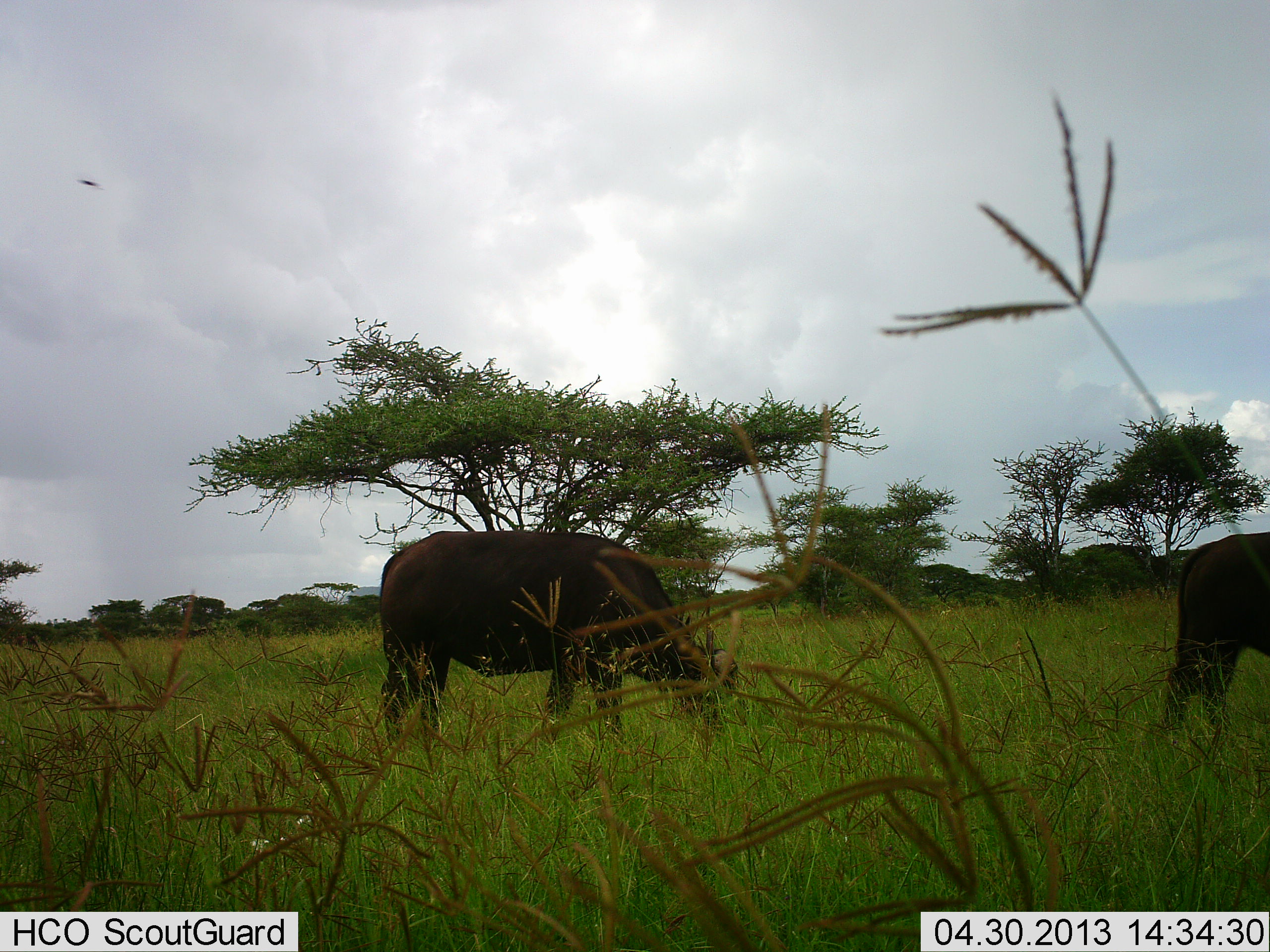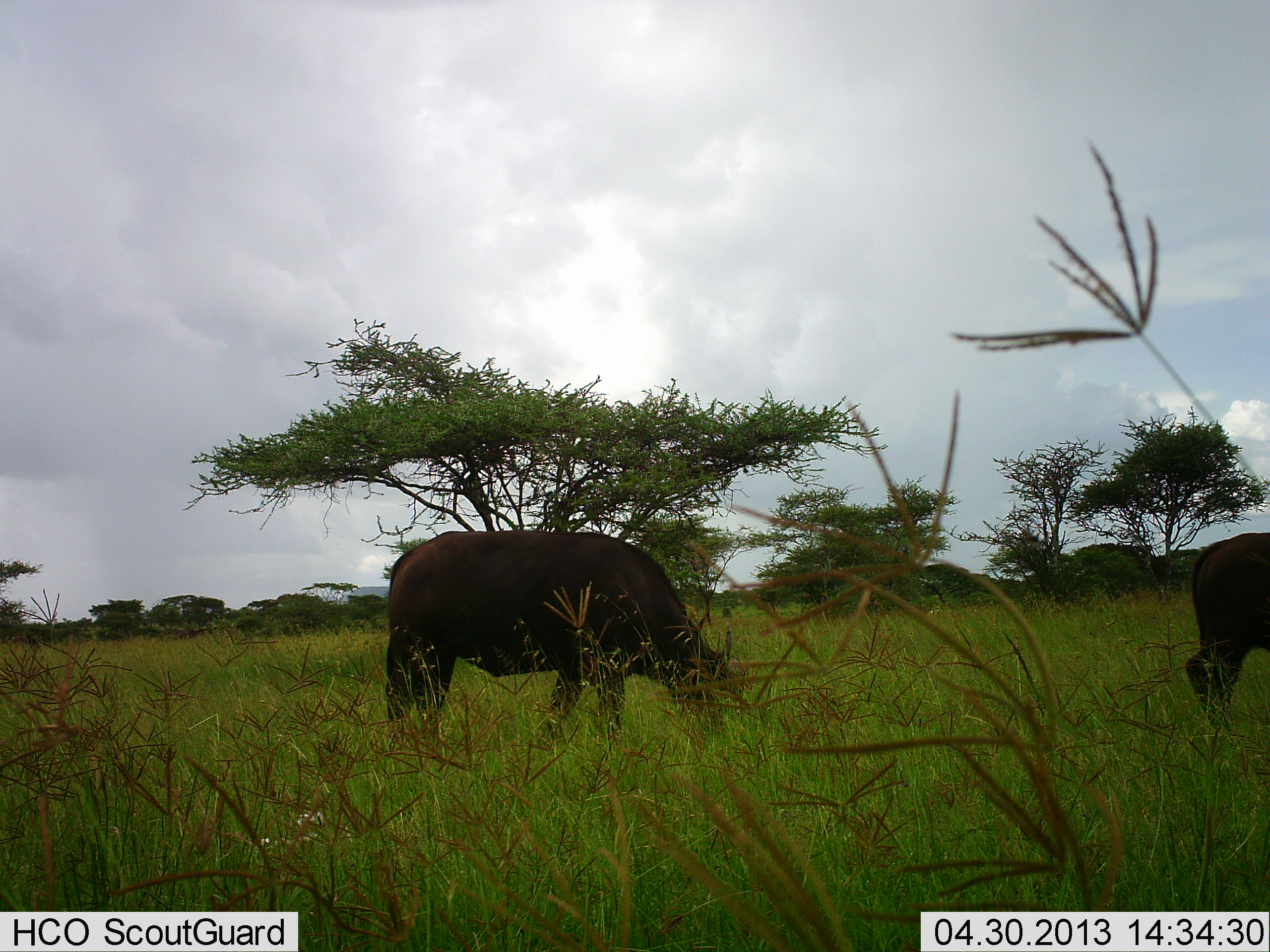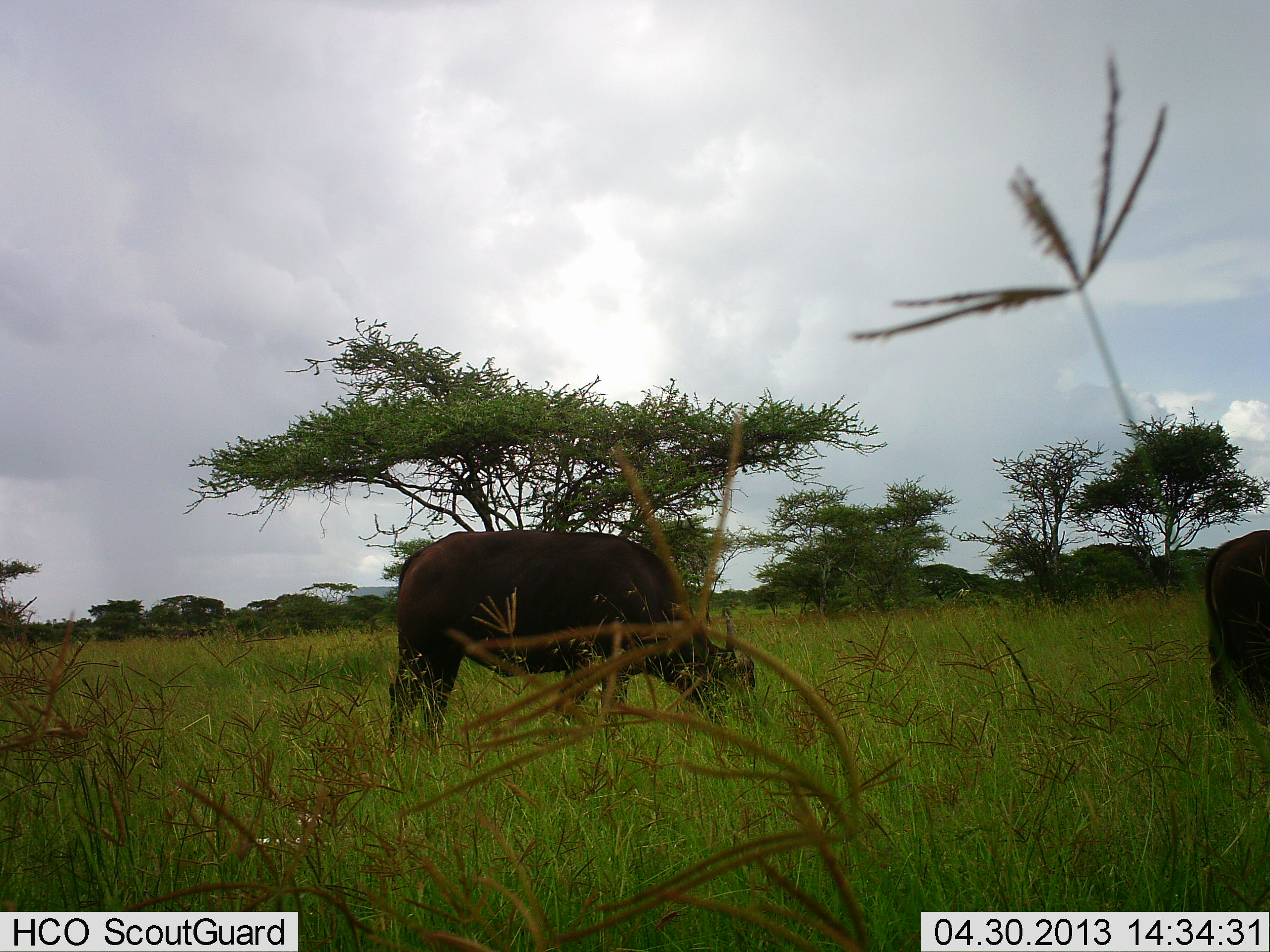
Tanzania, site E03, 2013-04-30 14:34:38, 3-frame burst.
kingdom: Animalia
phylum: Chordata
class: Mammalia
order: Artiodactyla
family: Bovidae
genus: Syncerus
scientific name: Syncerus caffer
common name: cape buffalo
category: buffalo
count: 2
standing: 23%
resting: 0%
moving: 14%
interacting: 0%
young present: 5%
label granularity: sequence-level